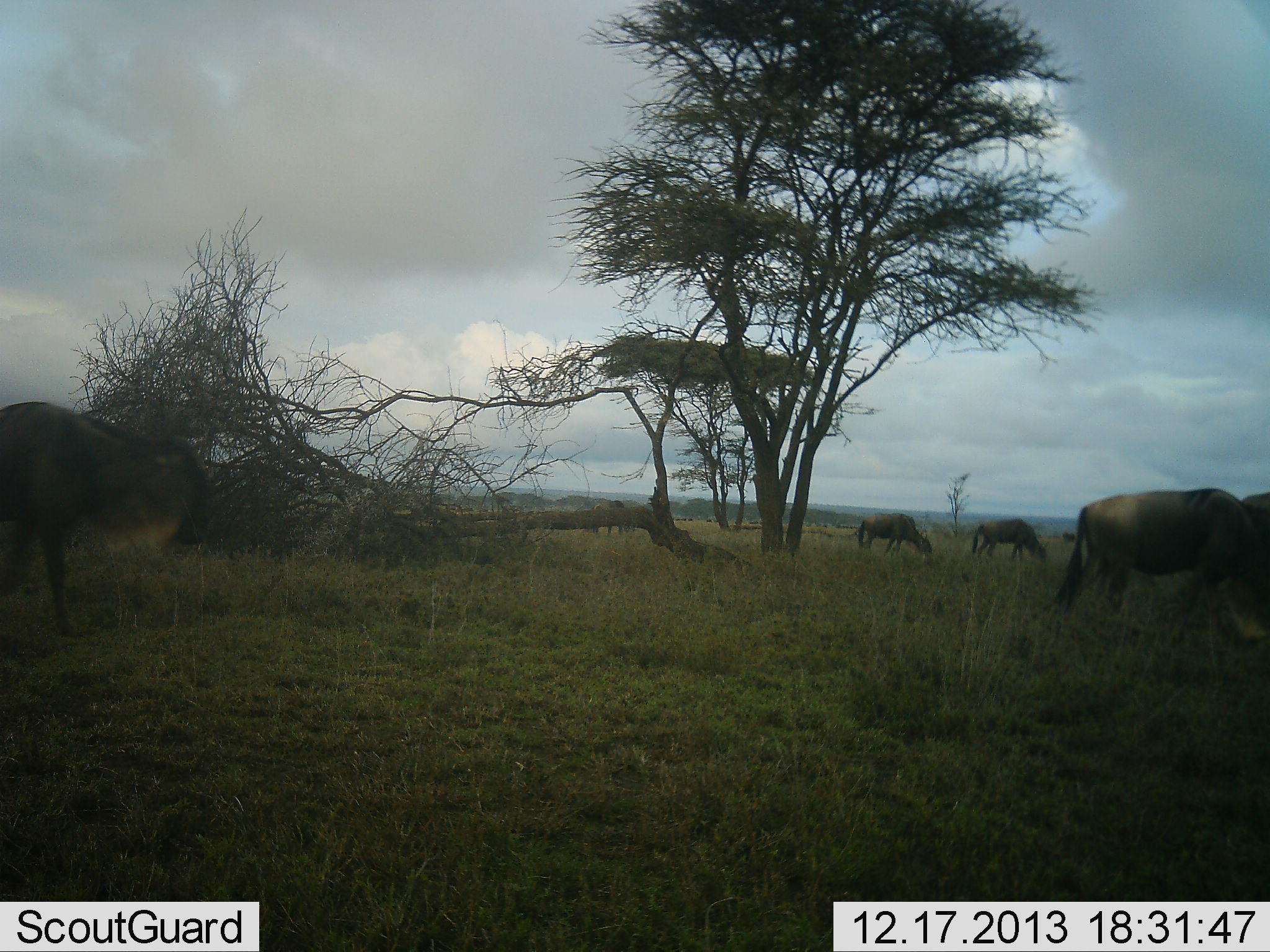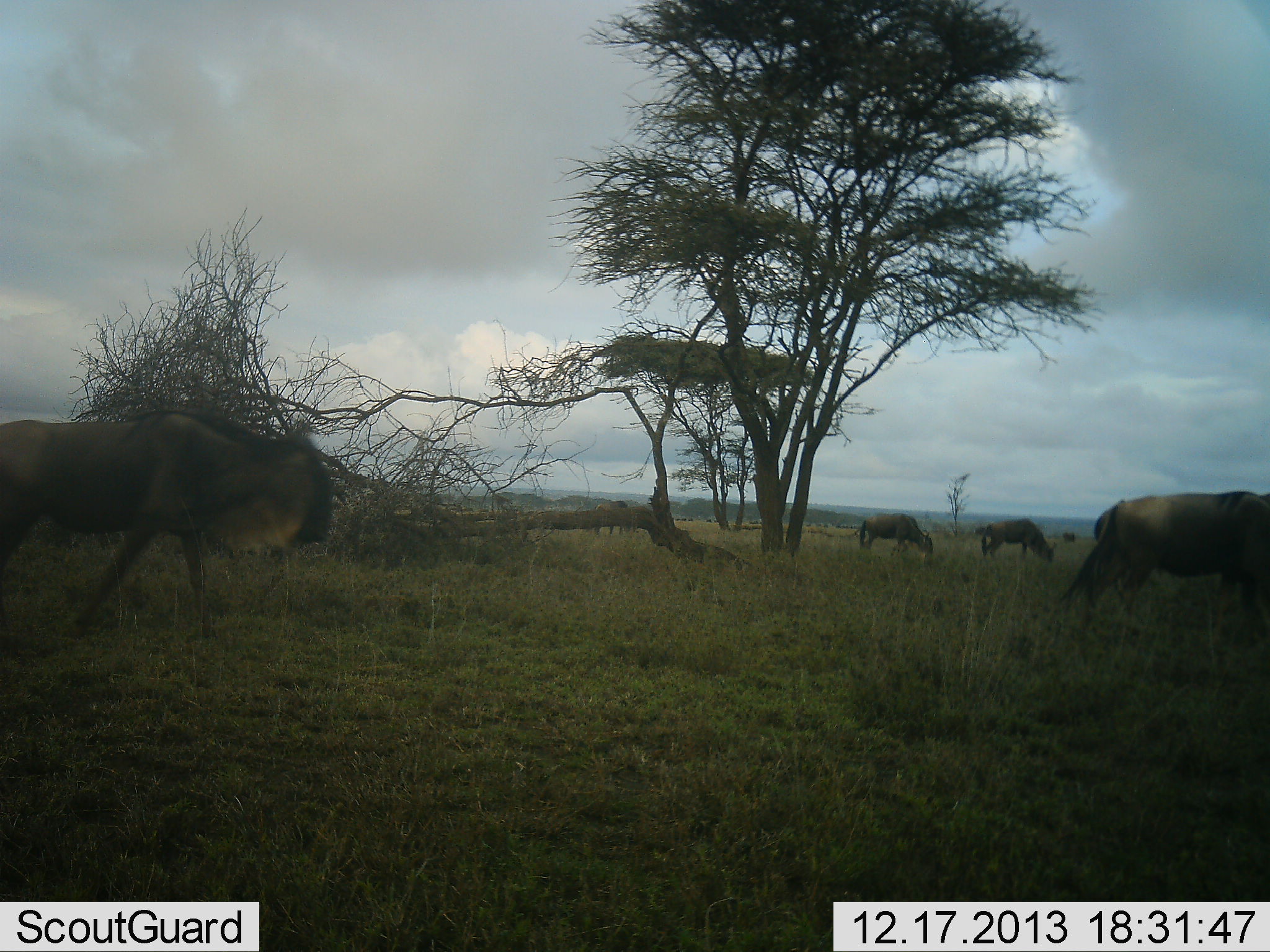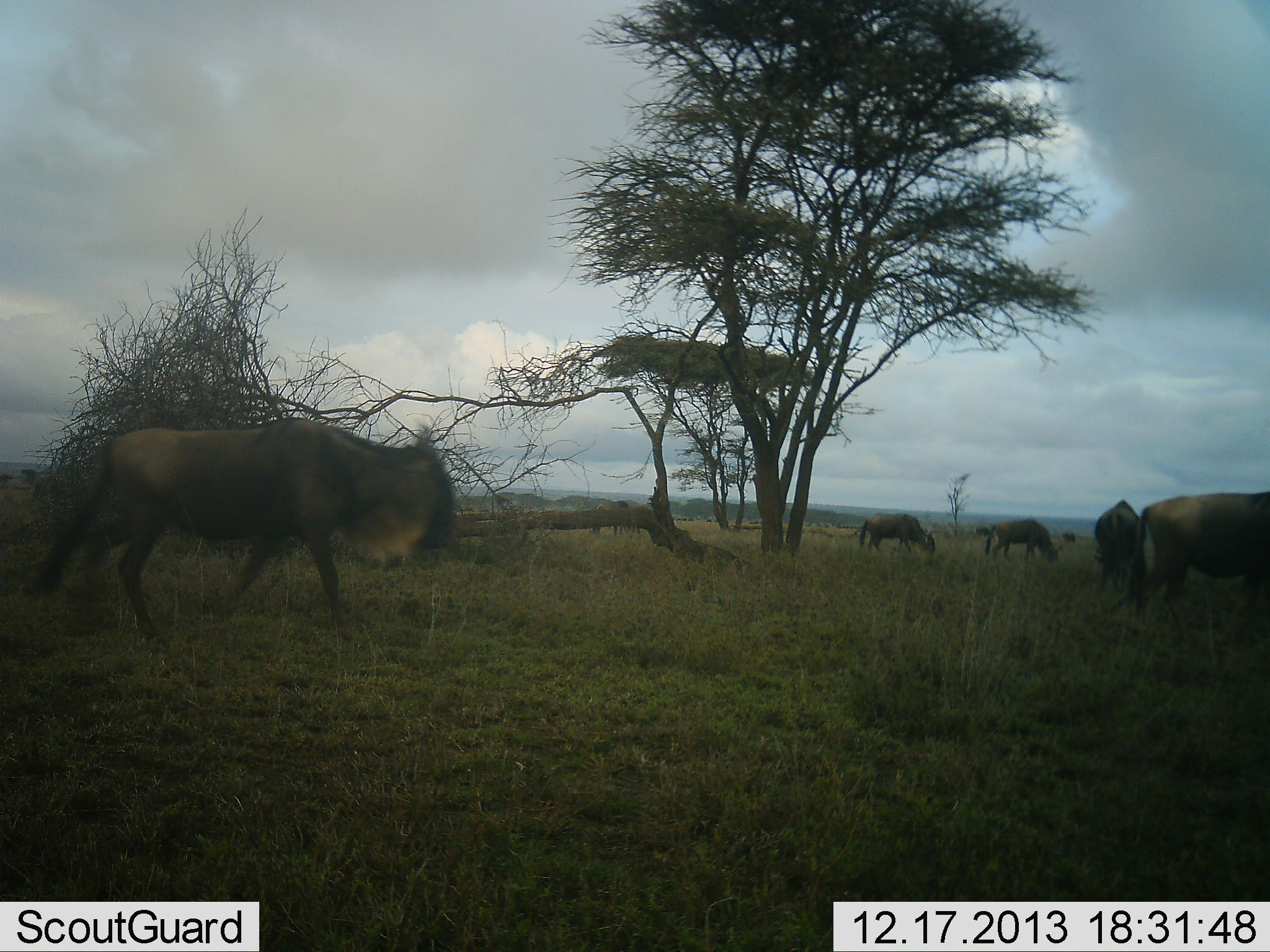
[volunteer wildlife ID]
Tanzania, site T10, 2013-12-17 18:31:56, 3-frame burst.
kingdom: Animalia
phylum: Chordata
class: Mammalia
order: Artiodactyla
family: Bovidae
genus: Connochaetes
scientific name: Connochaetes taurinus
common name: blue wildebeest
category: wildebeest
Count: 6.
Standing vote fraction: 20%.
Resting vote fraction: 0%.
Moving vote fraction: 80%.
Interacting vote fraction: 0%.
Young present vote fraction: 0%.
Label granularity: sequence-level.